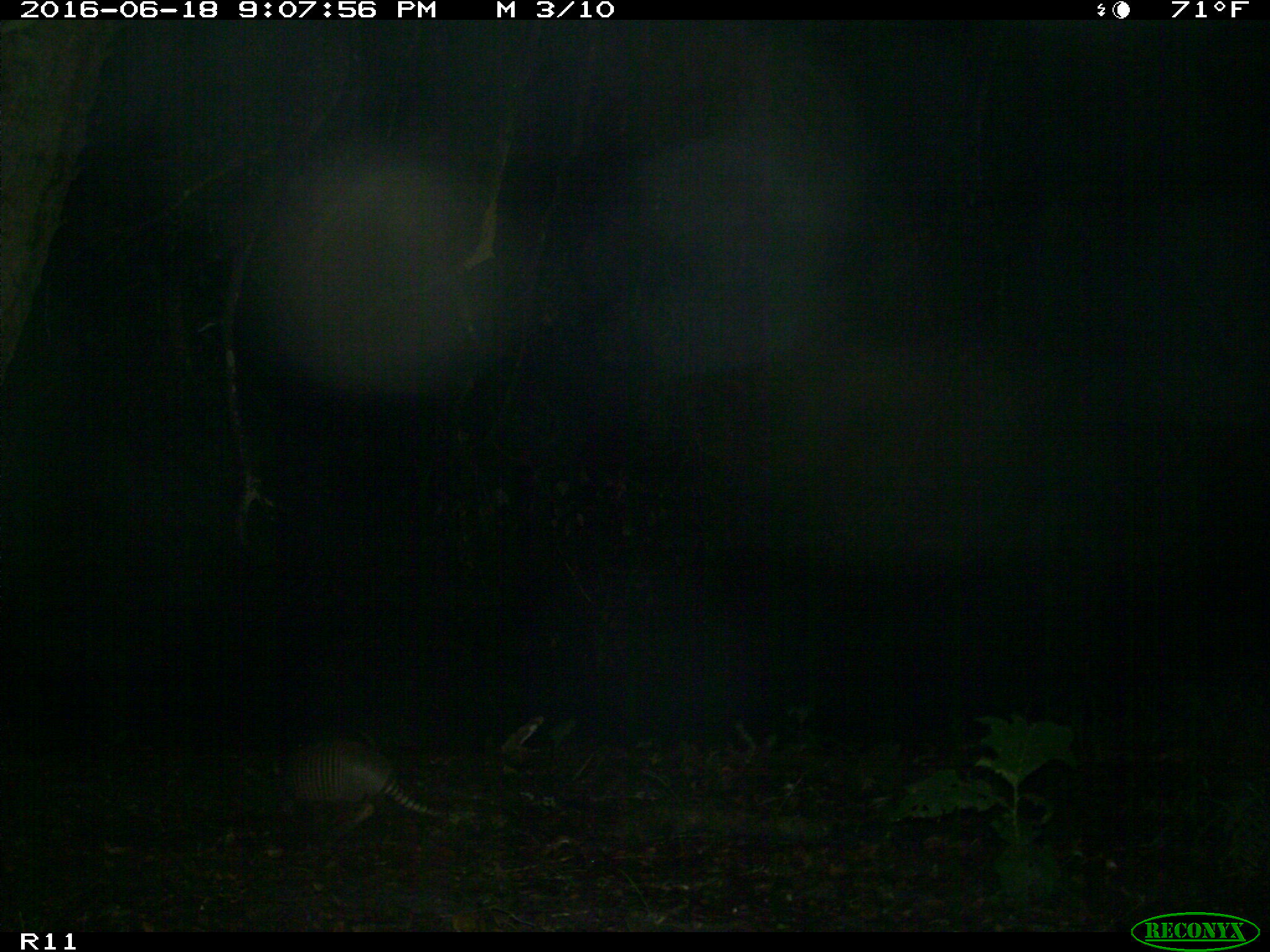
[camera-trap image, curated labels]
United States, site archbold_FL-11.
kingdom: Animalia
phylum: Chordata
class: Mammalia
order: Cingulata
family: Dasypodidae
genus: Dasypus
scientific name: Dasypus novemcinctus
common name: nine-banded armadillo